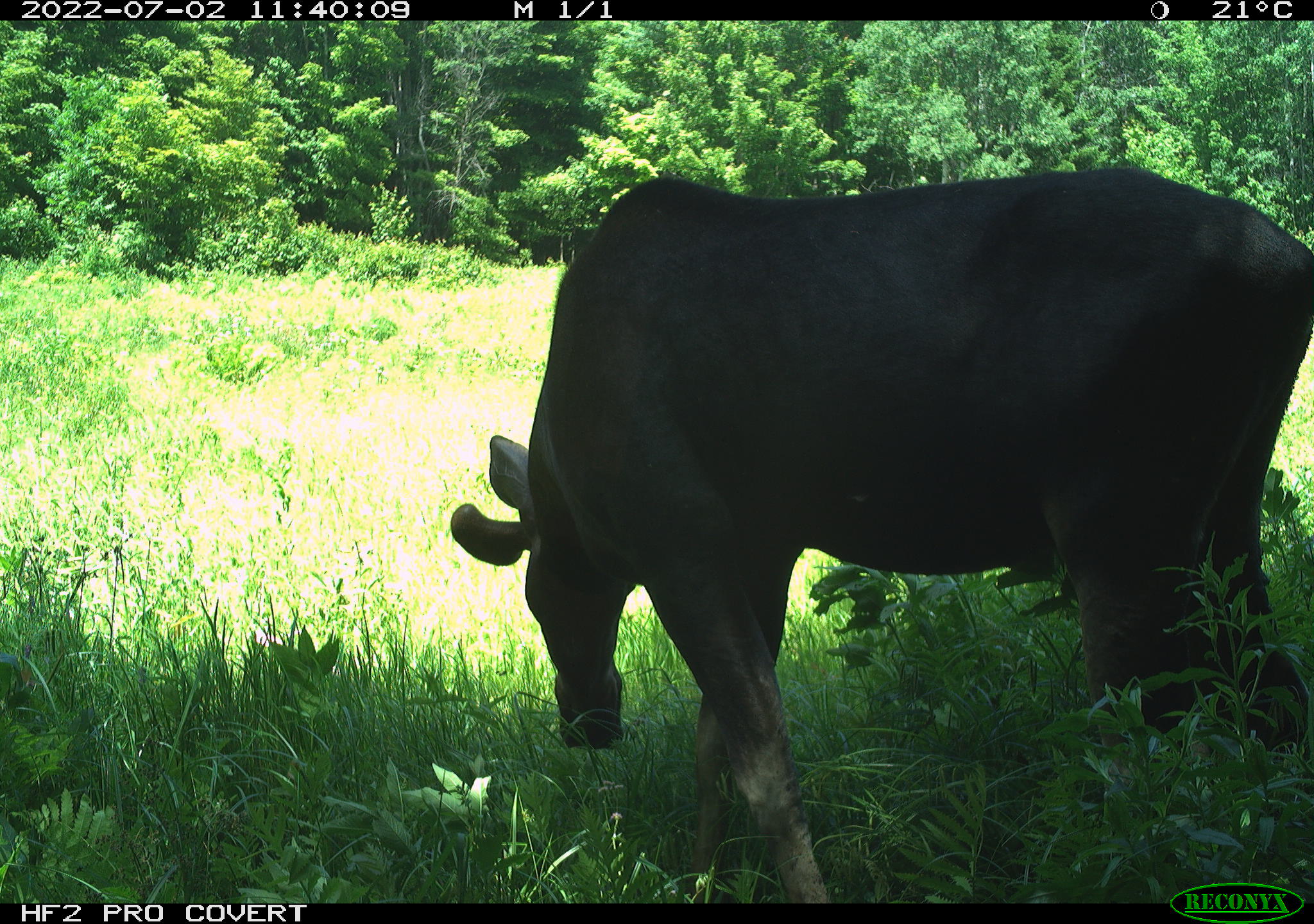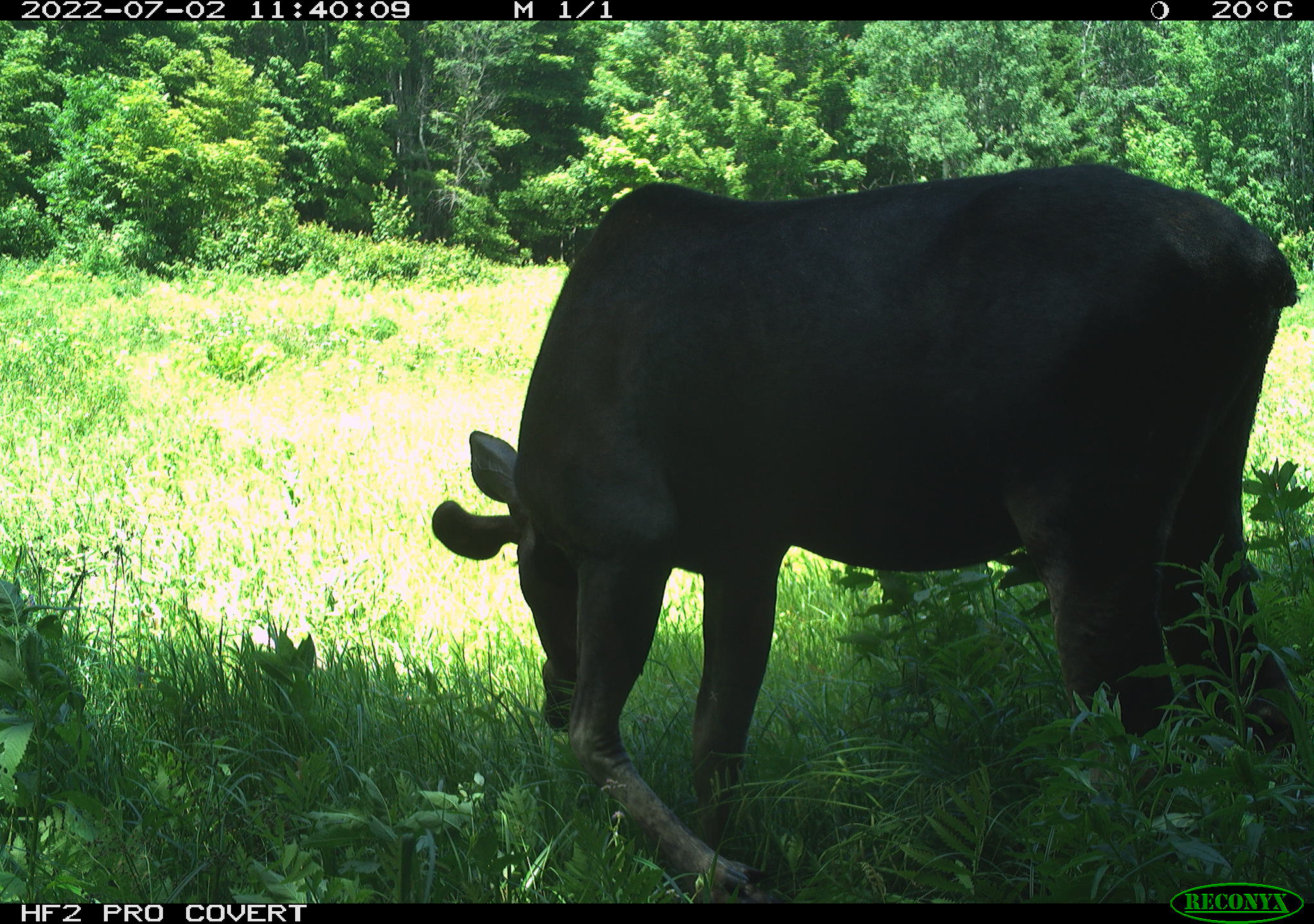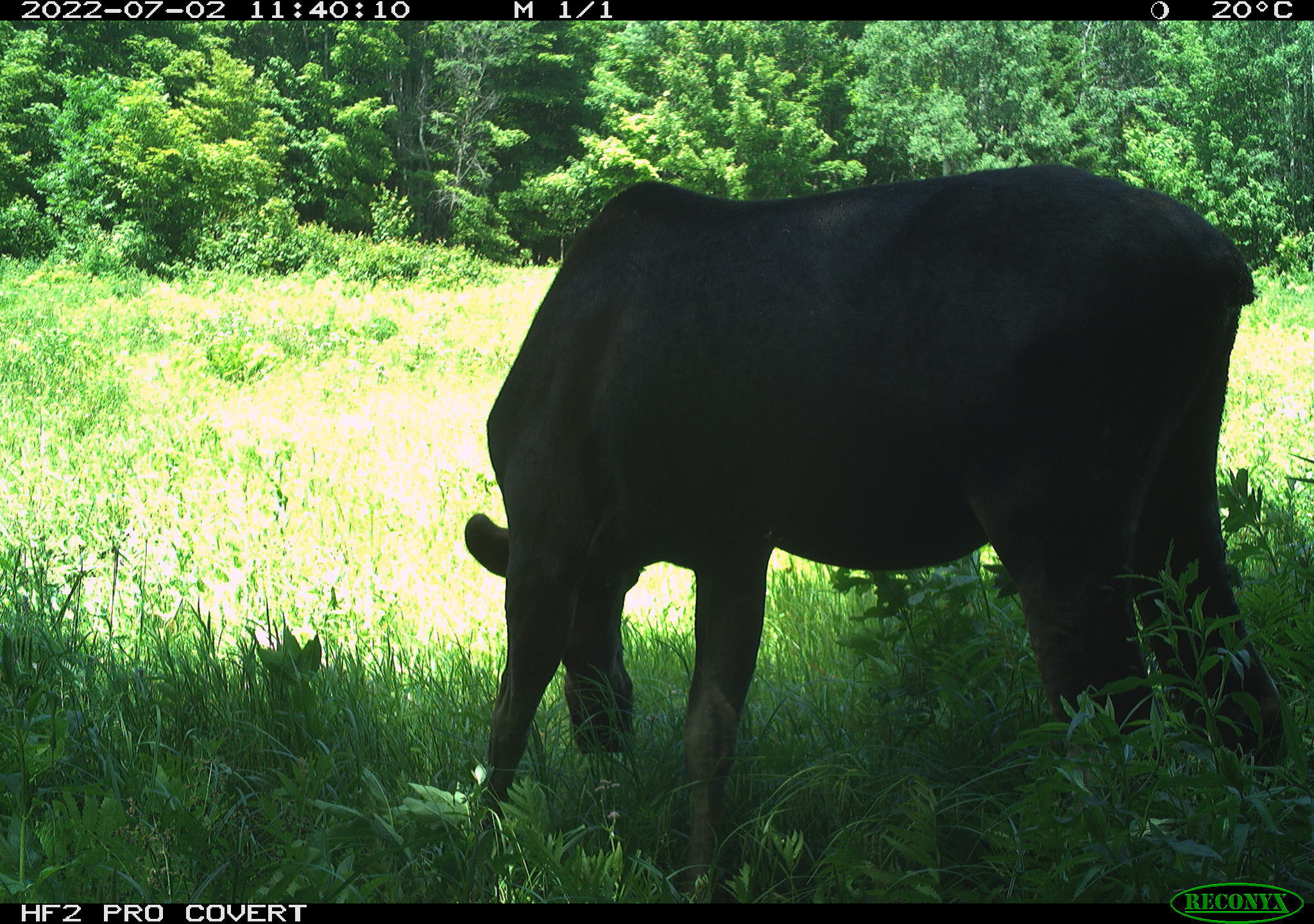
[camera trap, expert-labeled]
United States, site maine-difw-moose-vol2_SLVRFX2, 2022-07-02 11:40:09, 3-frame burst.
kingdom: Animalia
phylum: Chordata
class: Mammalia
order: Artiodactyla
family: Cervidae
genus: Alces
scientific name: Alces alces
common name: moose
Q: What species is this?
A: Moose (Alces alces).